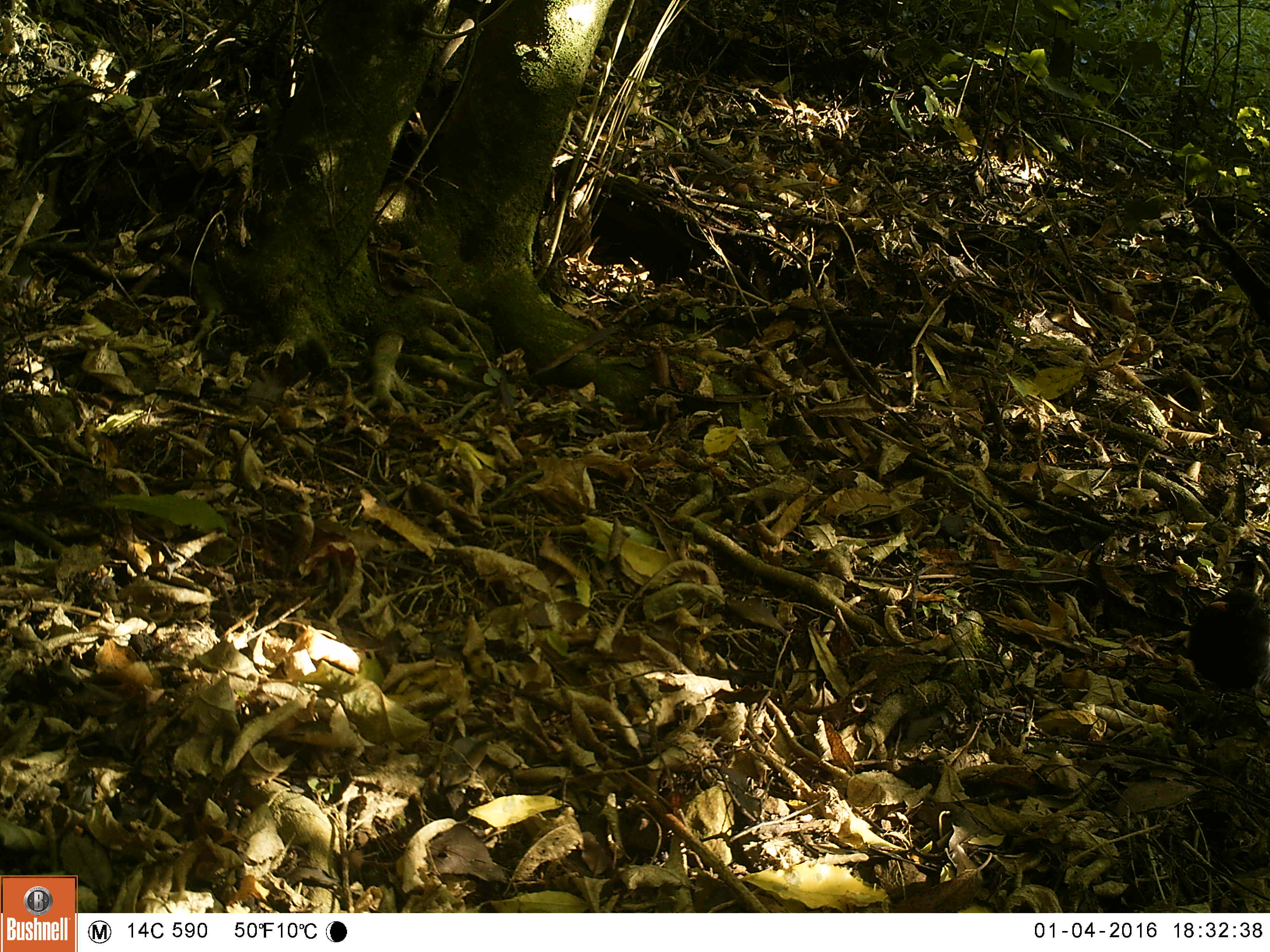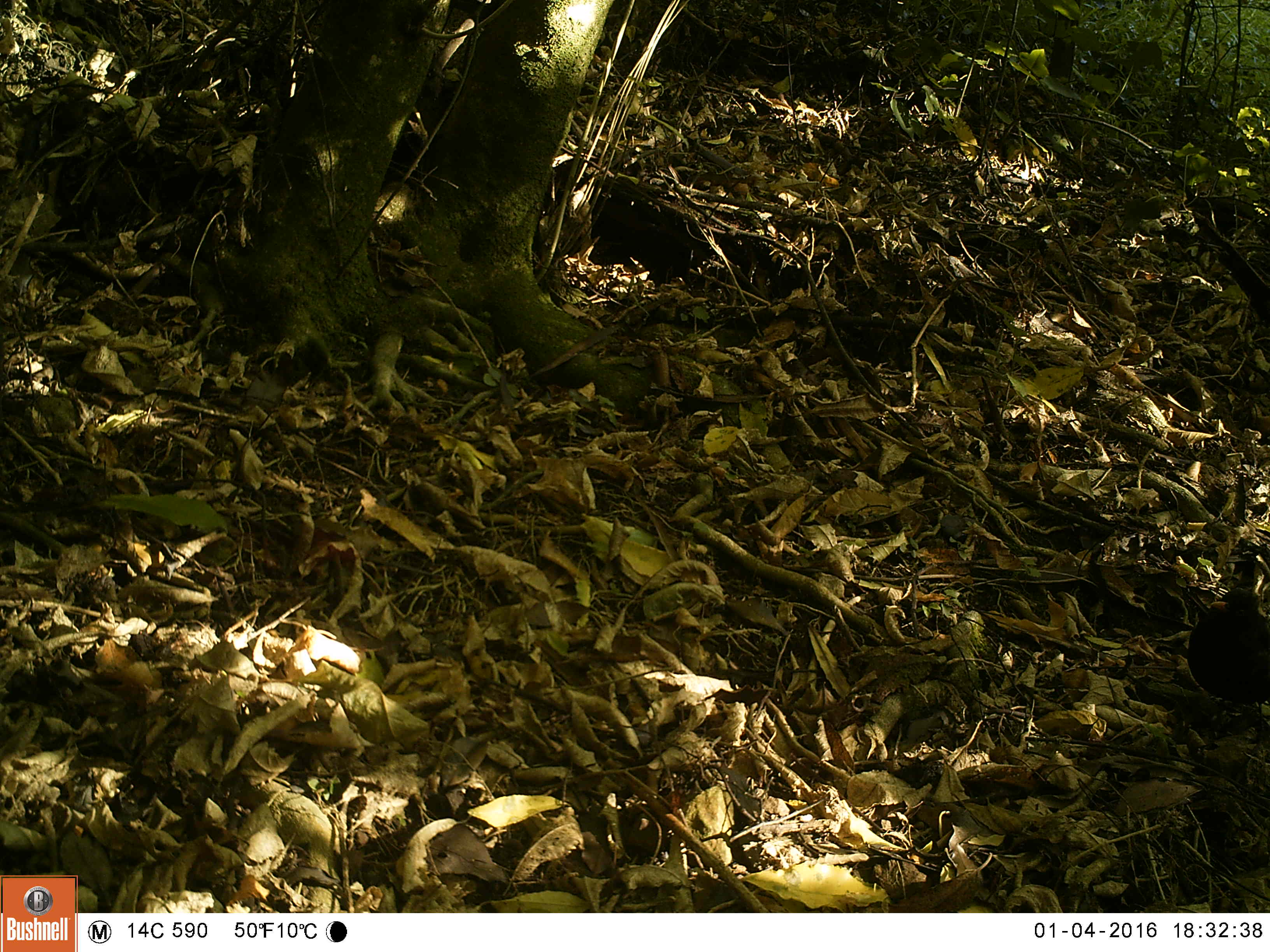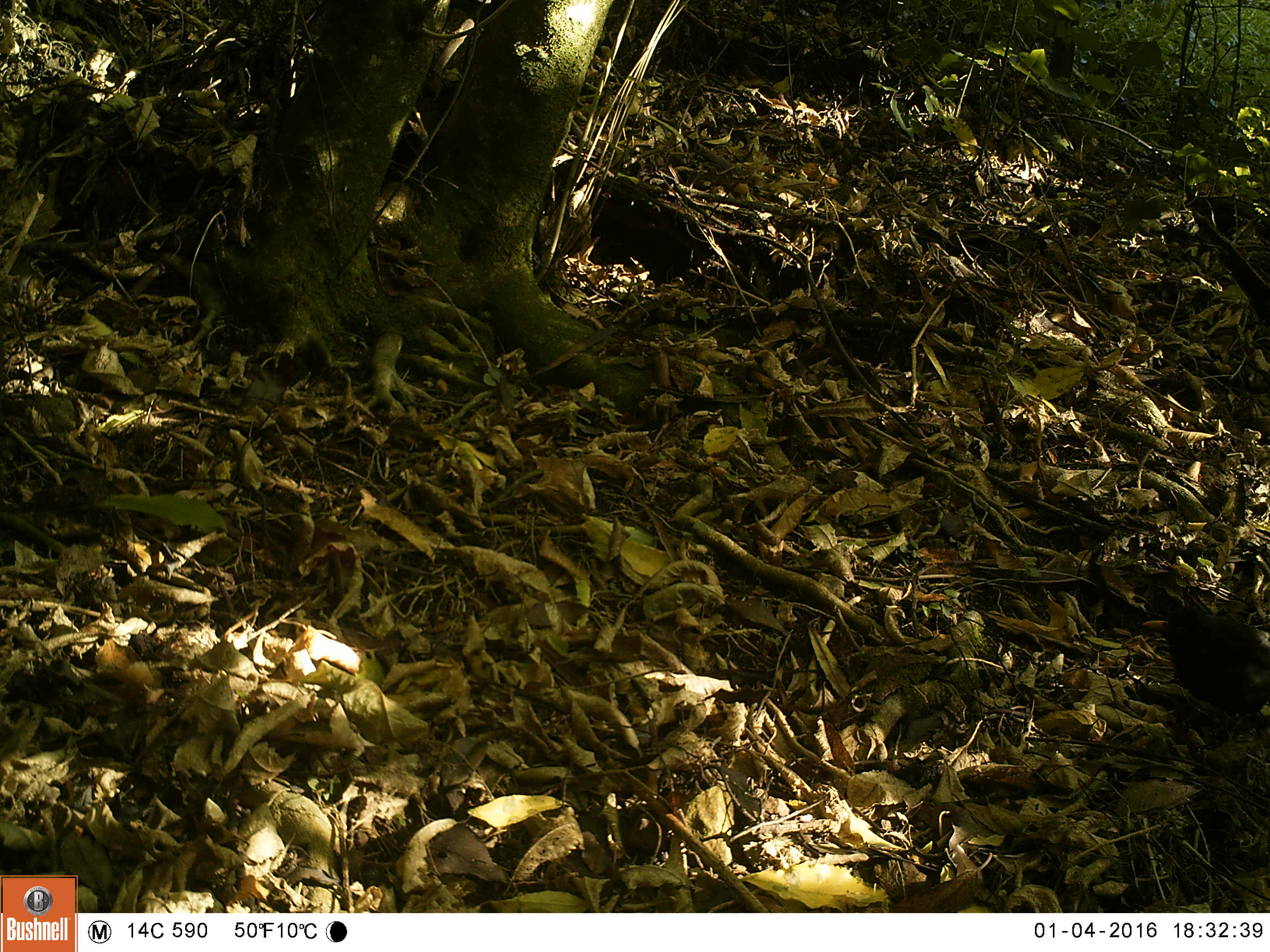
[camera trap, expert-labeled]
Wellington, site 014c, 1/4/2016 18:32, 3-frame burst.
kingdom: Animalia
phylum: Chordata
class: Aves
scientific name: Aves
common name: bird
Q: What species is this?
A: Bird (Aves).